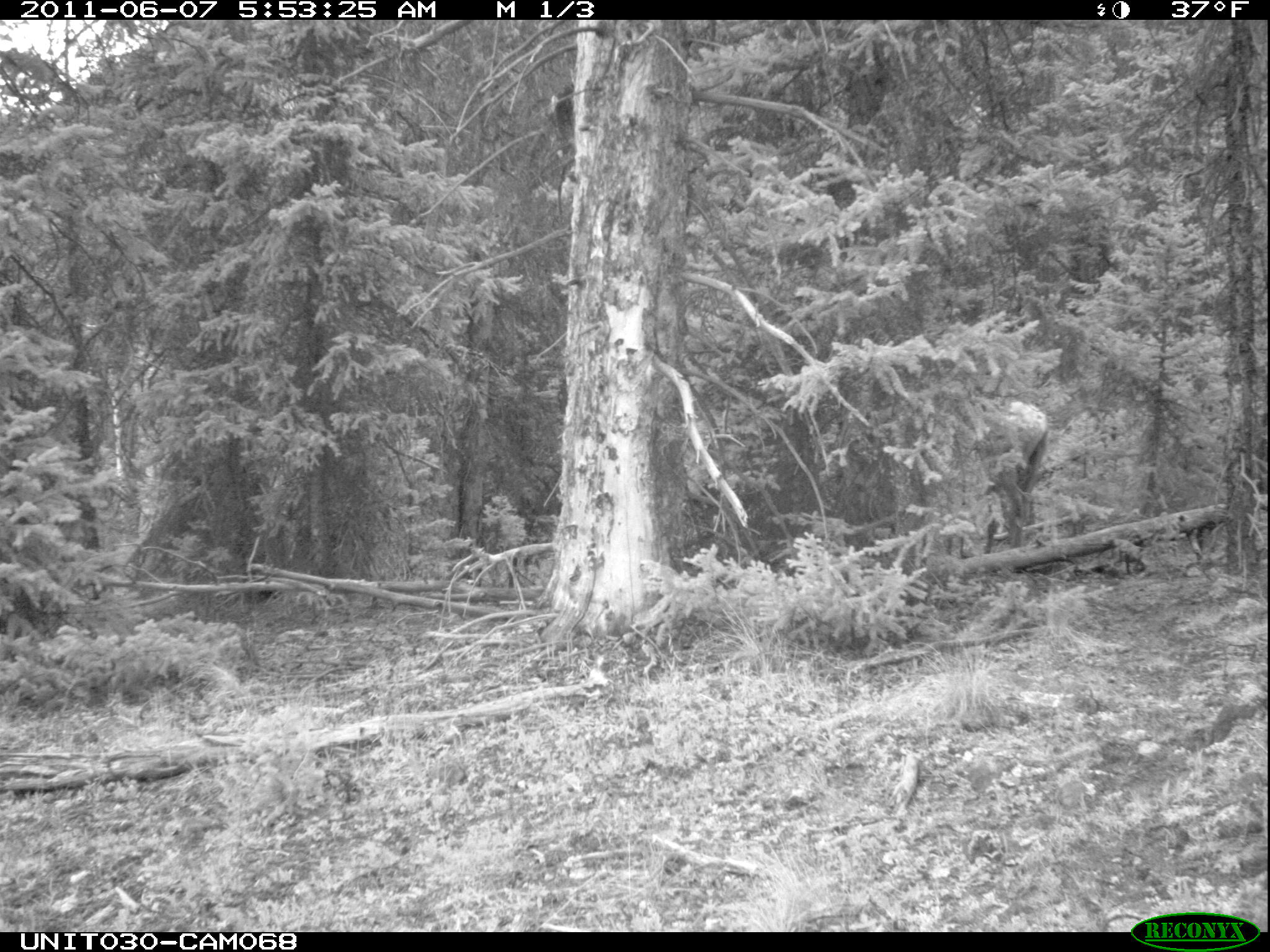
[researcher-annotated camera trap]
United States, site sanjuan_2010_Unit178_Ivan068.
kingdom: Animalia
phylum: Chordata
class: Mammalia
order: Artiodactyla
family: Cervidae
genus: Cervus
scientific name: Cervus elaphus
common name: red deer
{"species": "Cervus elaphus (red deer)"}